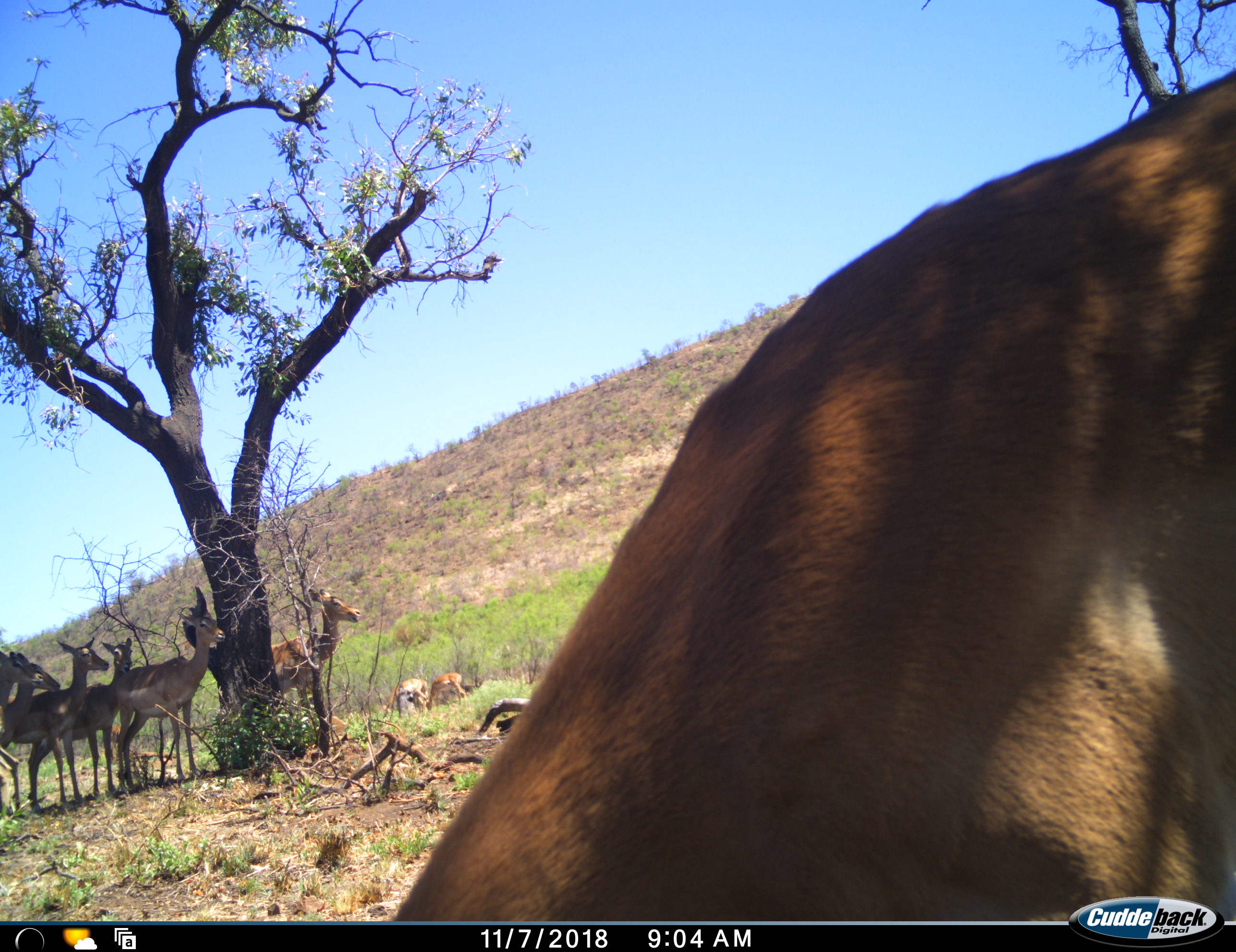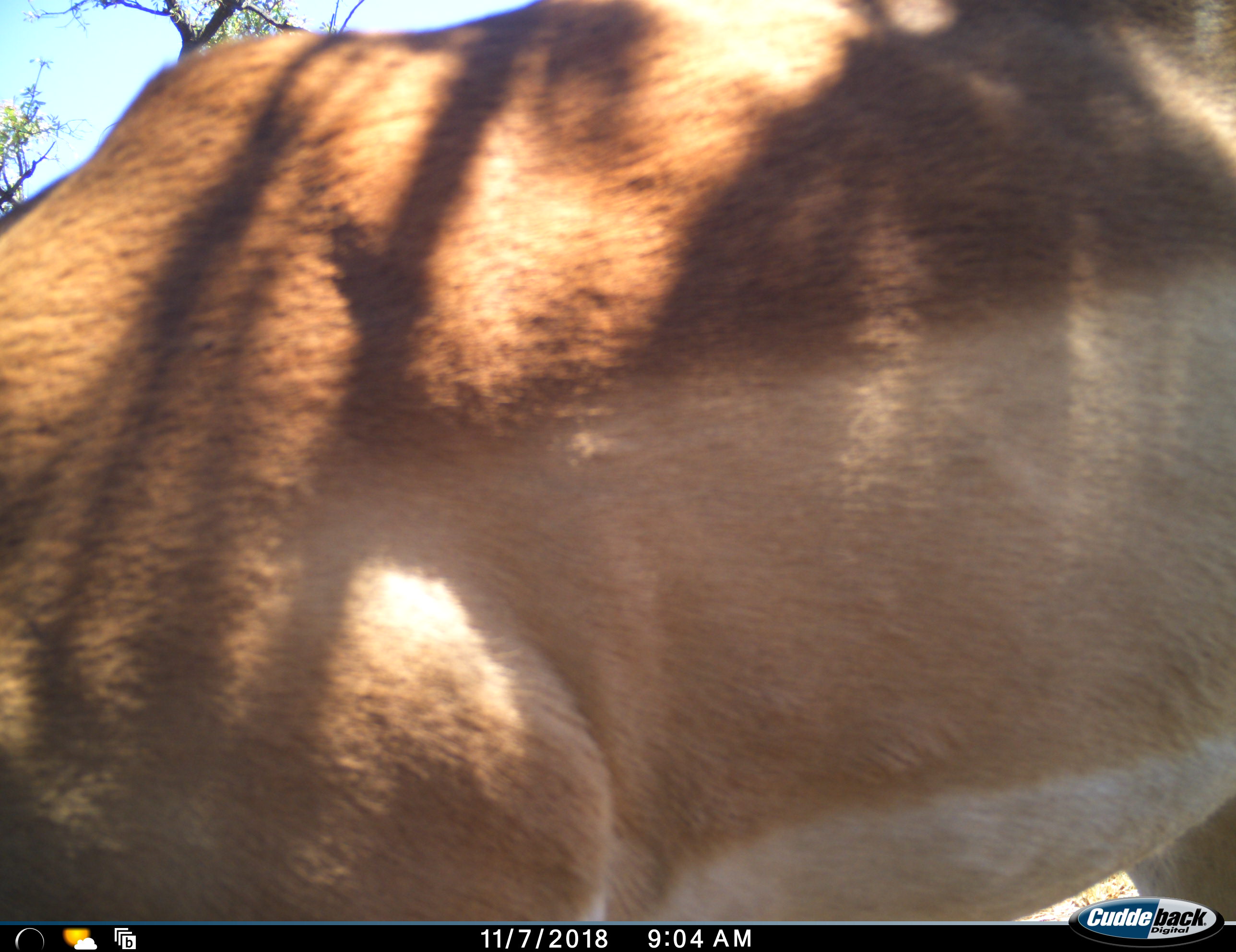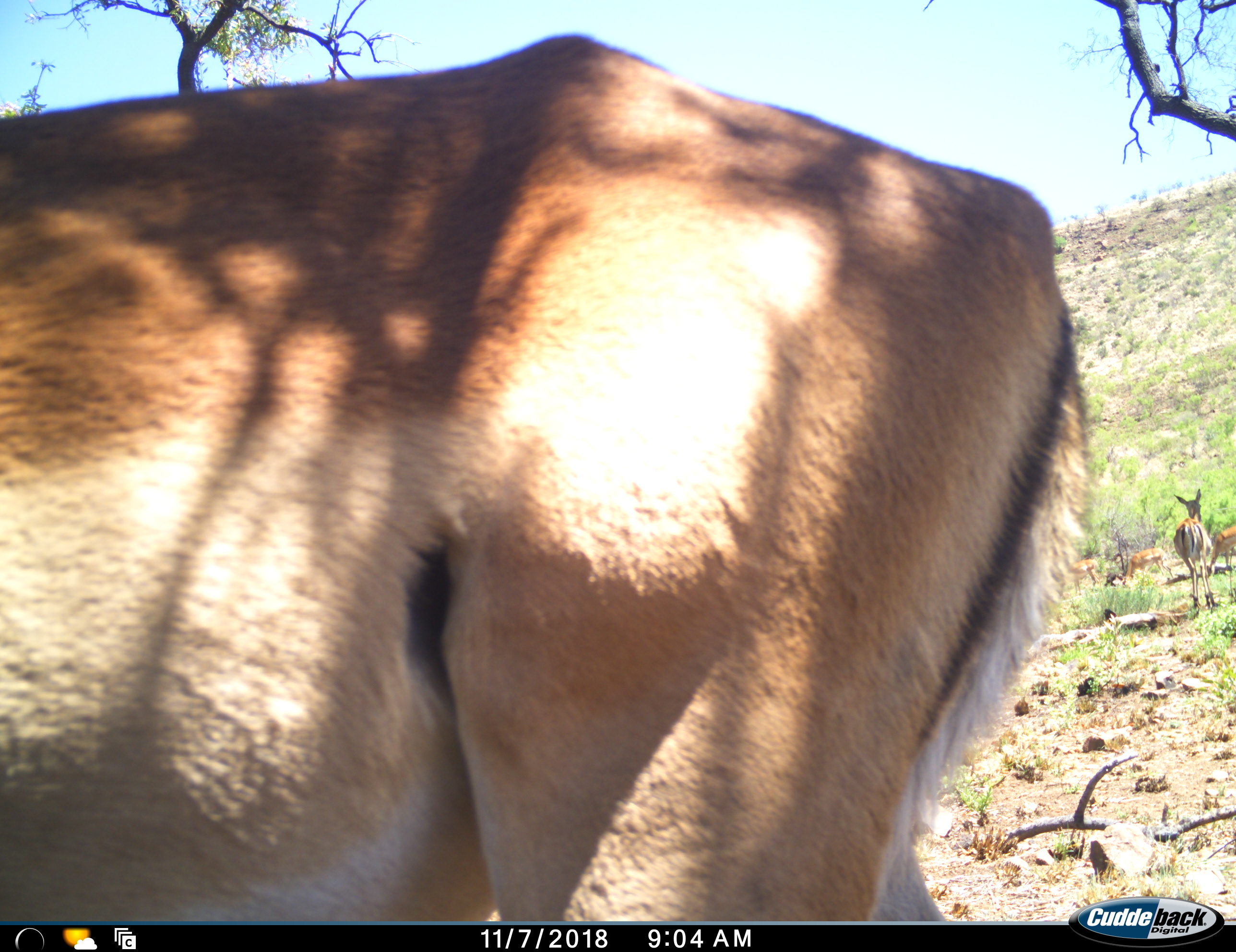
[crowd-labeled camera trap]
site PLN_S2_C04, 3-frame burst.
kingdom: Animalia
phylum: Chordata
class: Mammalia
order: Artiodactyla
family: Bovidae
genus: Aepyceros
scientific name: Aepyceros melampus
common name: impala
Impala (Aepyceros melampus), count 11-50. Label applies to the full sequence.